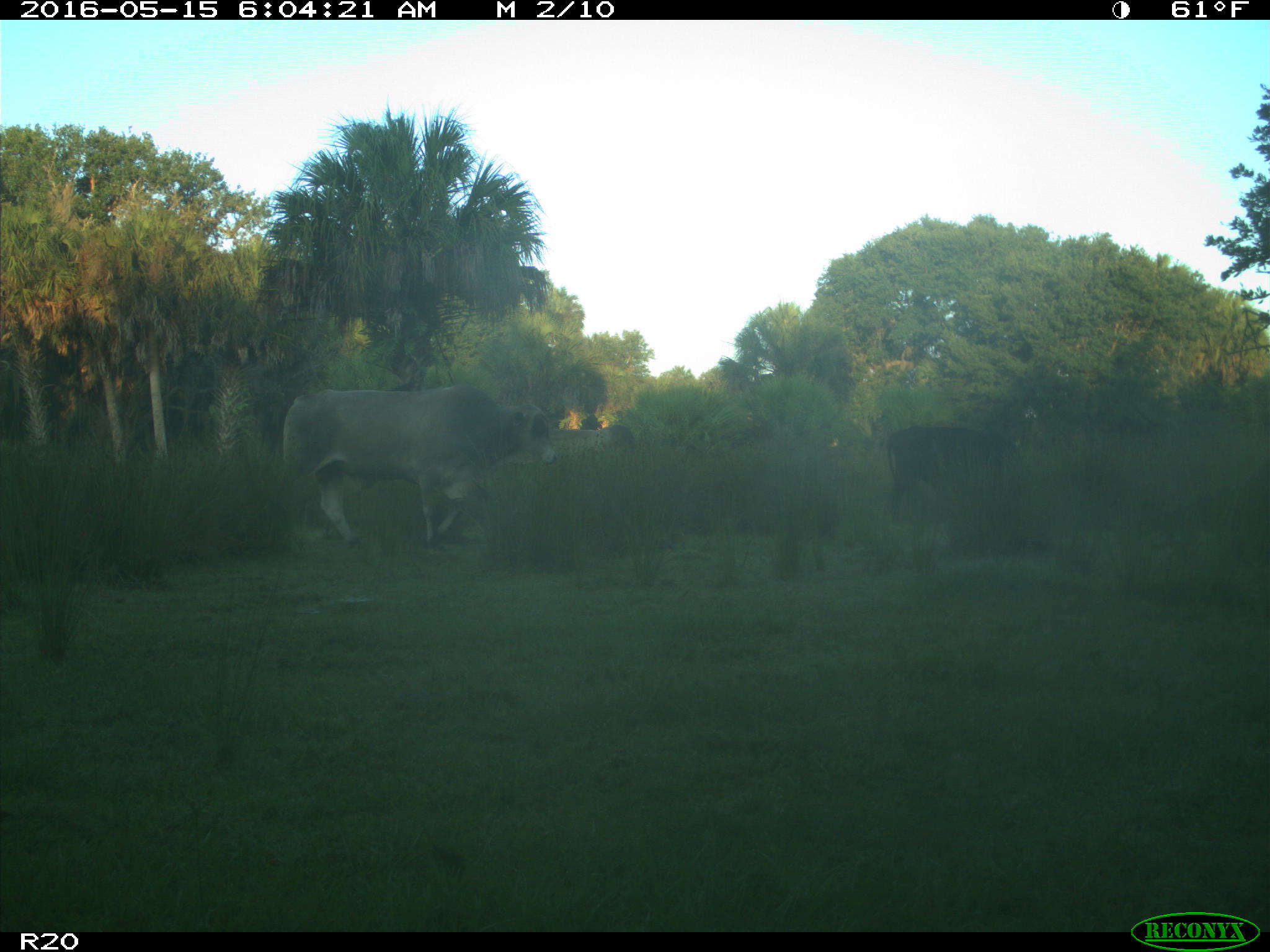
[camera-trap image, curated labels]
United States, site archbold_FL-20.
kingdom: Animalia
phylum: Chordata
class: Mammalia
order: Artiodactyla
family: Bovidae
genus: Bos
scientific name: Bos taurus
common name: domestic cow